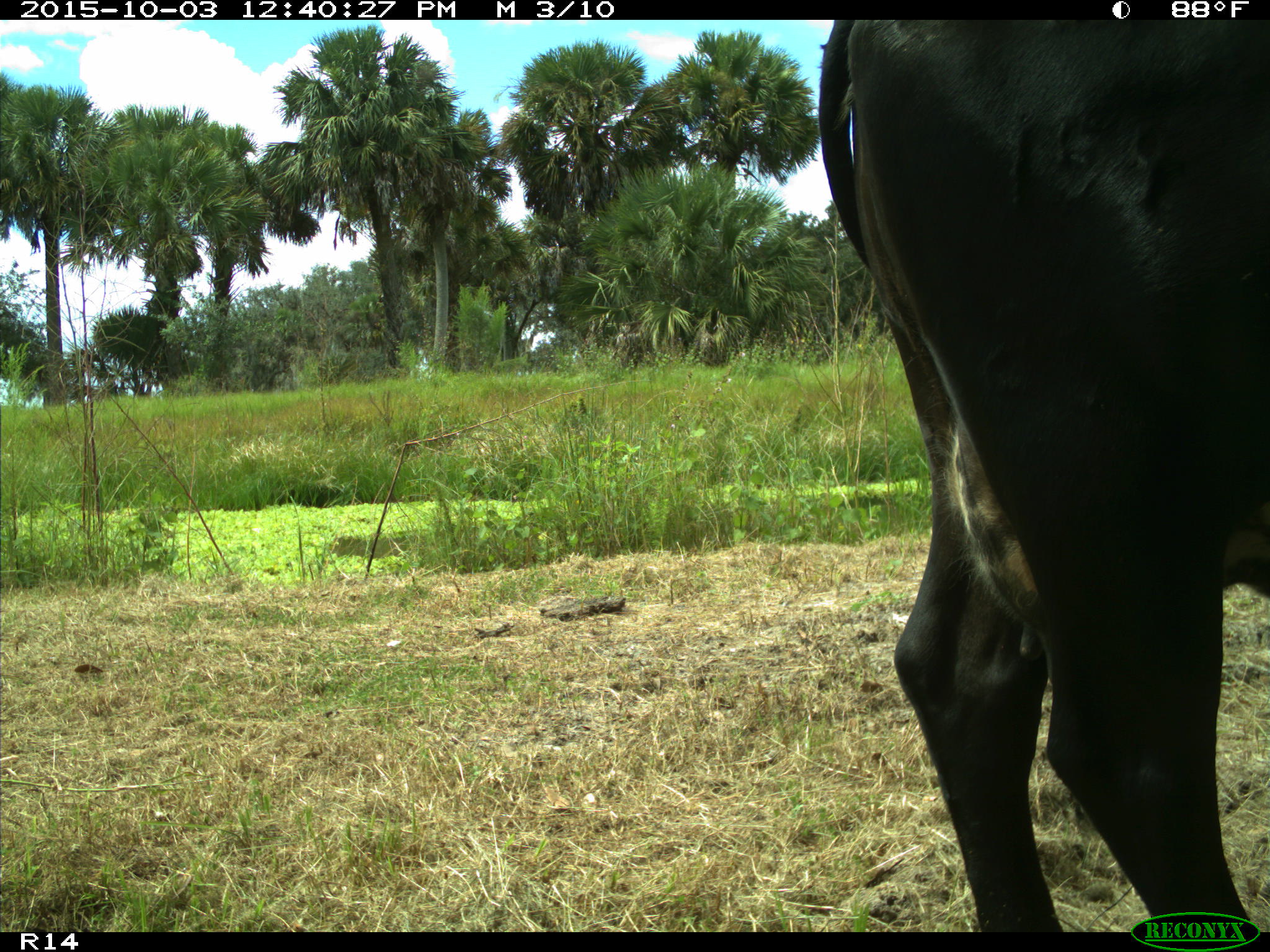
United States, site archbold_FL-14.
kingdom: Animalia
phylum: Chordata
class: Mammalia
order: Artiodactyla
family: Bovidae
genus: Bos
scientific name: Bos taurus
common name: domestic cow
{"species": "Bos taurus (domestic cow)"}